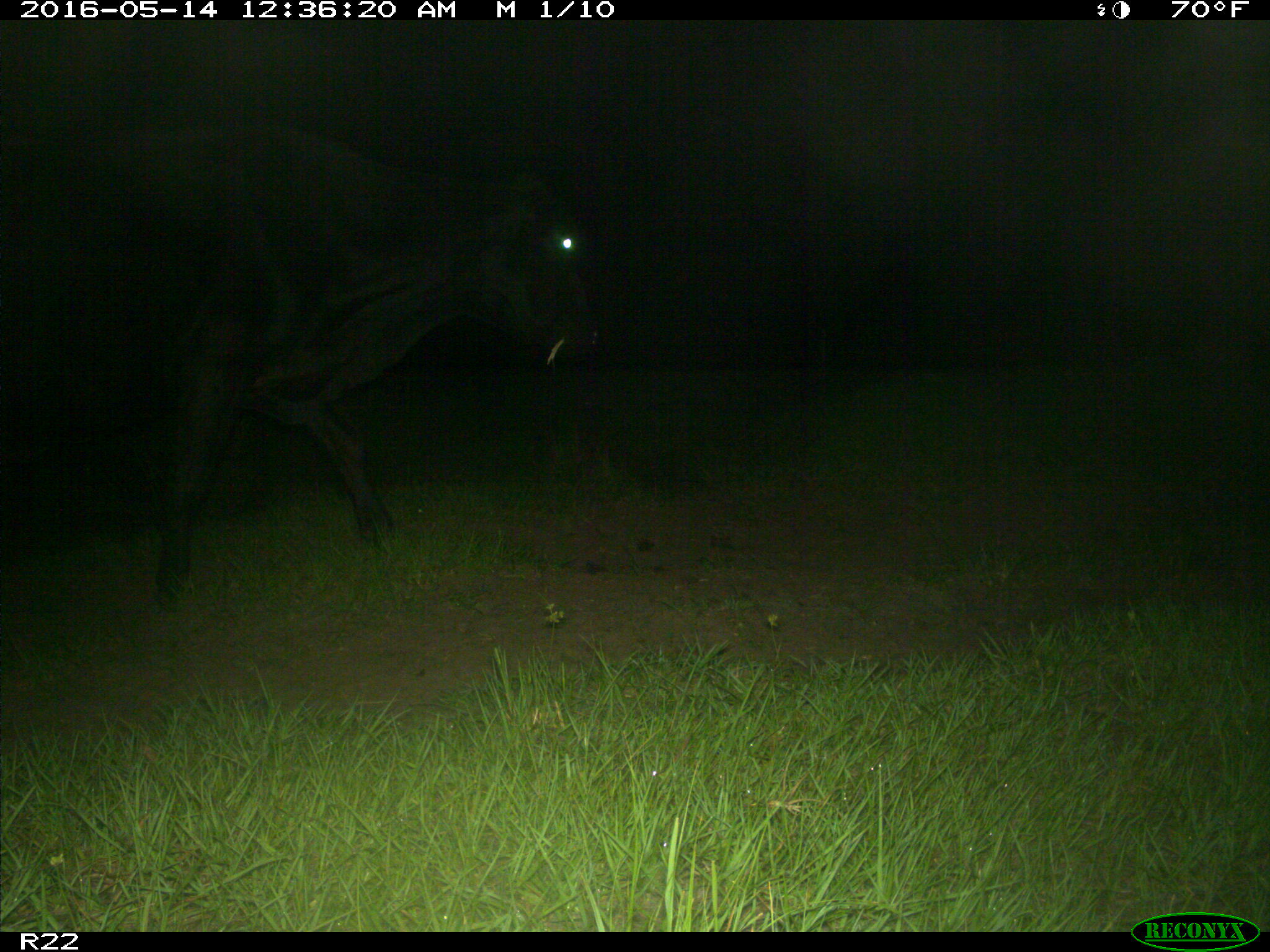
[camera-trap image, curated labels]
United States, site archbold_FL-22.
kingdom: Animalia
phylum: Chordata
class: Mammalia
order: Artiodactyla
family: Bovidae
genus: Bos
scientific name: Bos taurus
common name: domestic cow